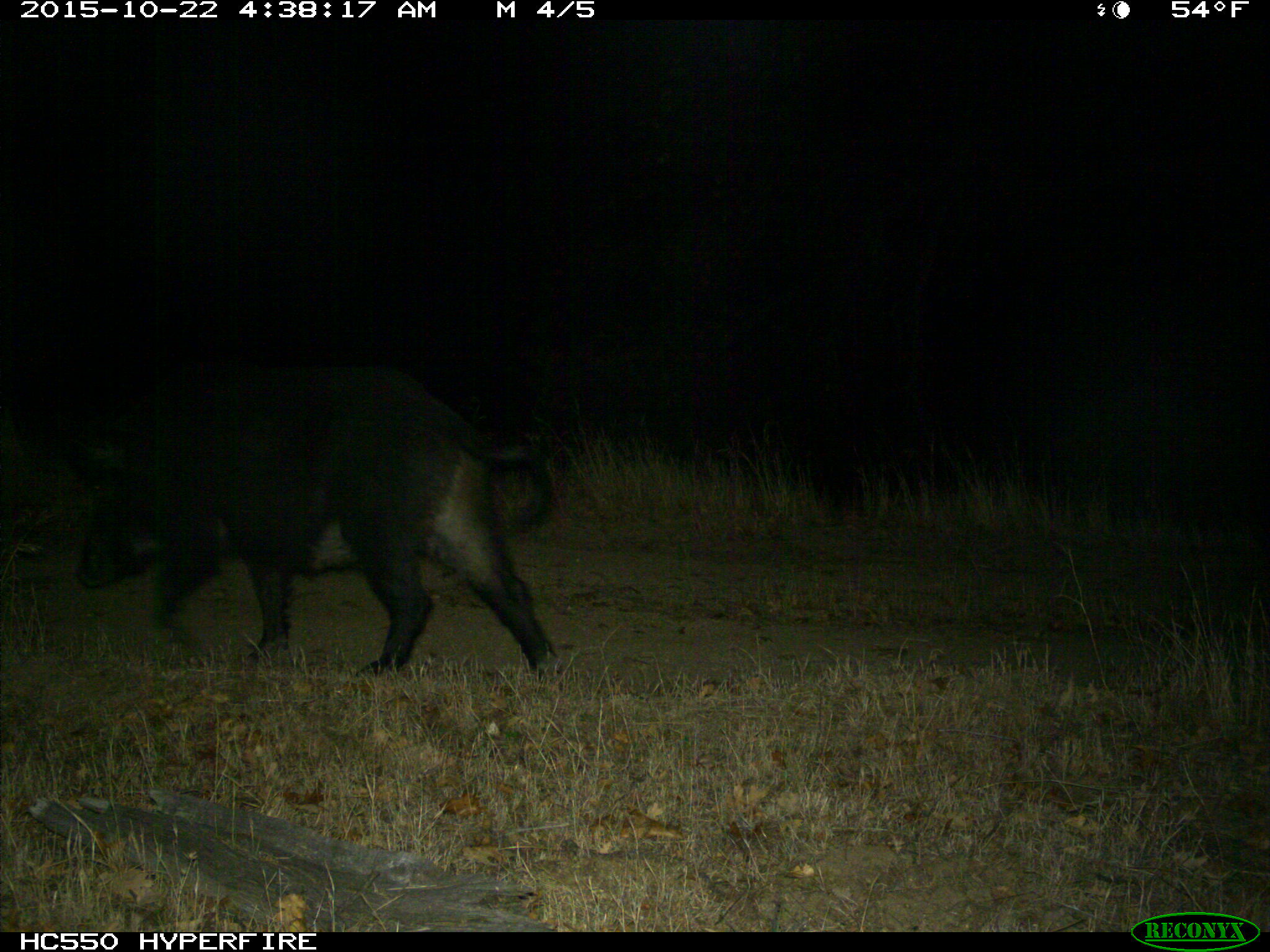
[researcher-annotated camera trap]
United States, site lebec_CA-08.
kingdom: Animalia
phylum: Chordata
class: Mammalia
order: Artiodactyla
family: Suidae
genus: Sus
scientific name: Sus scrofa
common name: wild boar